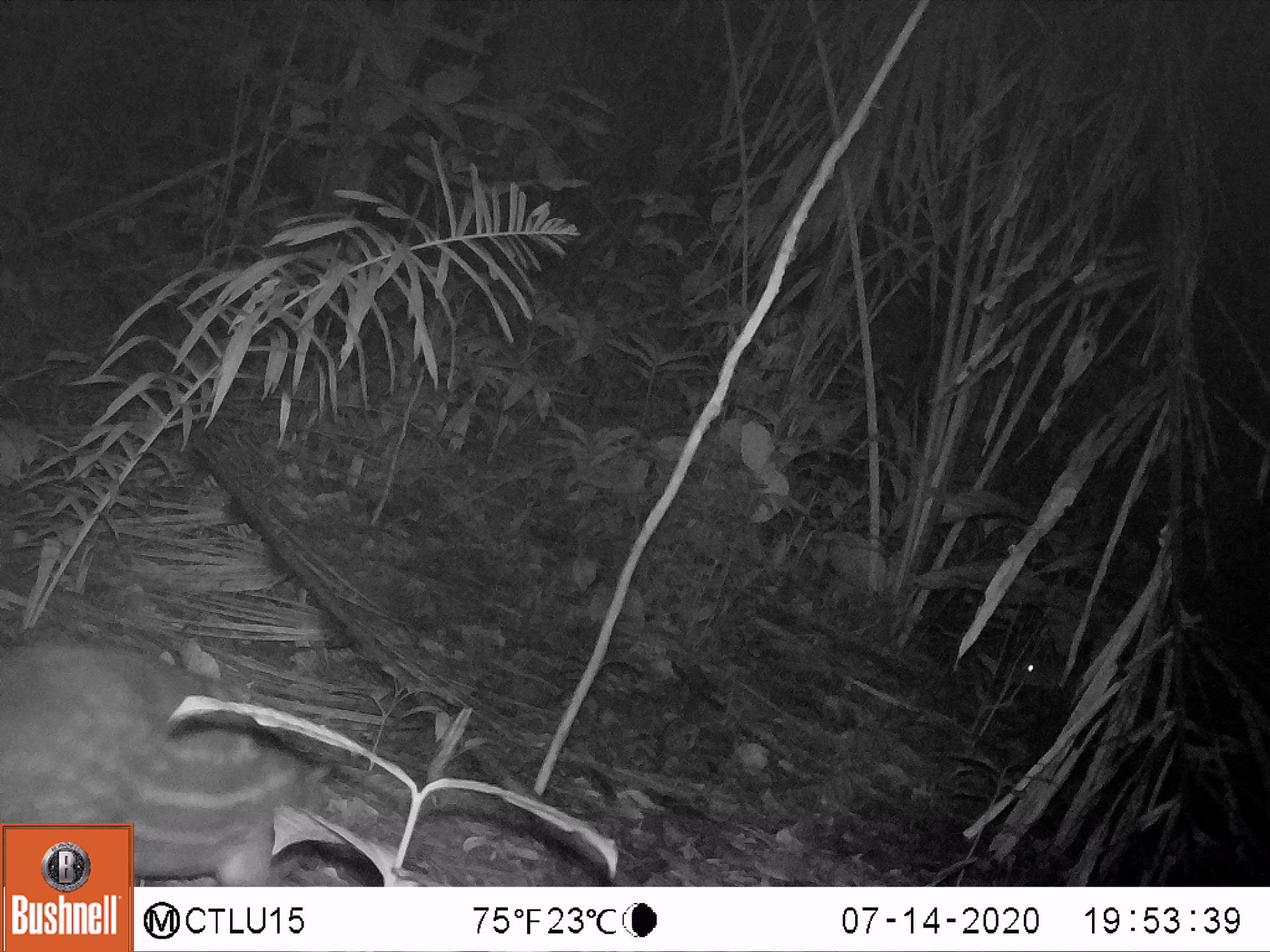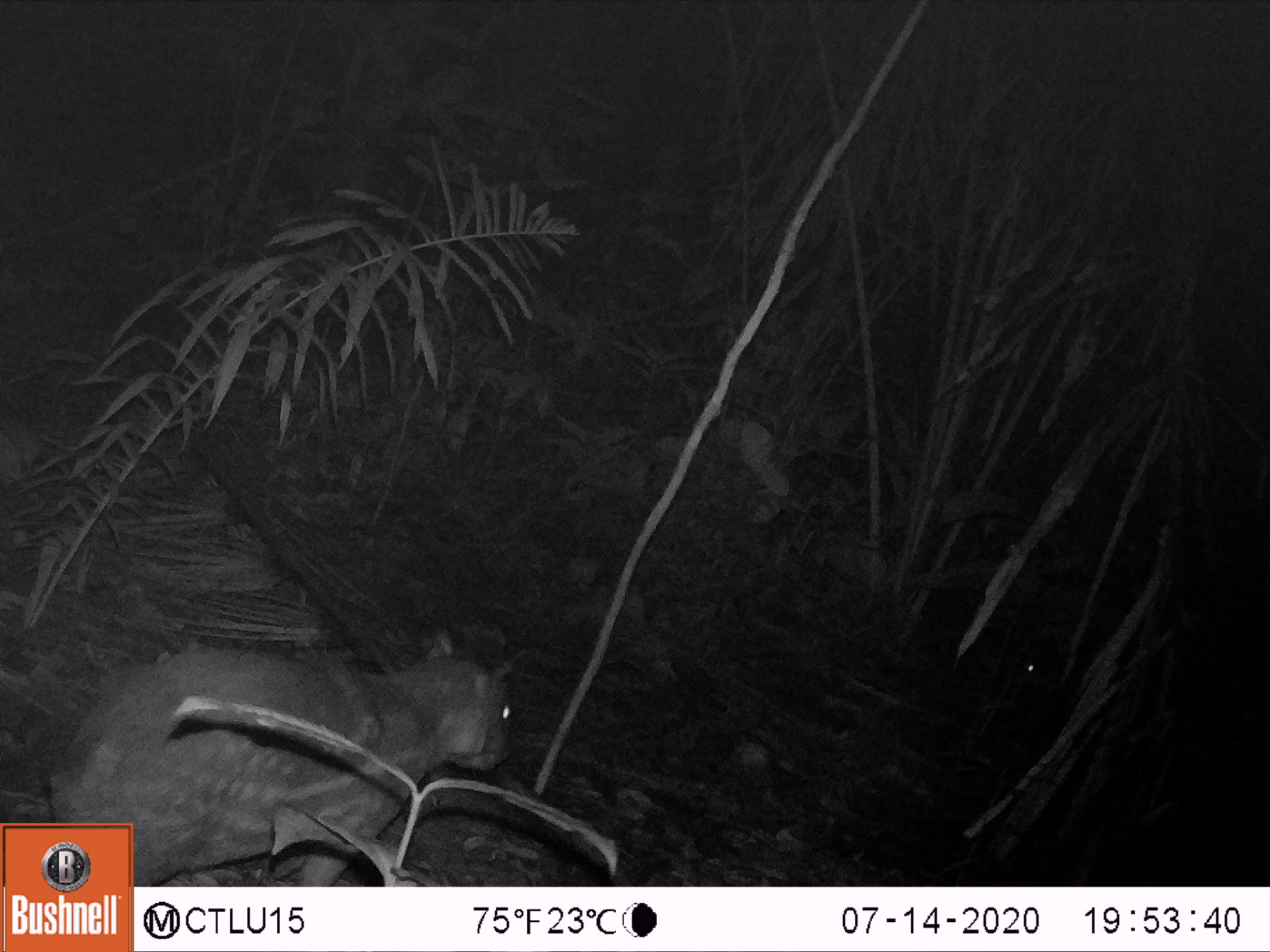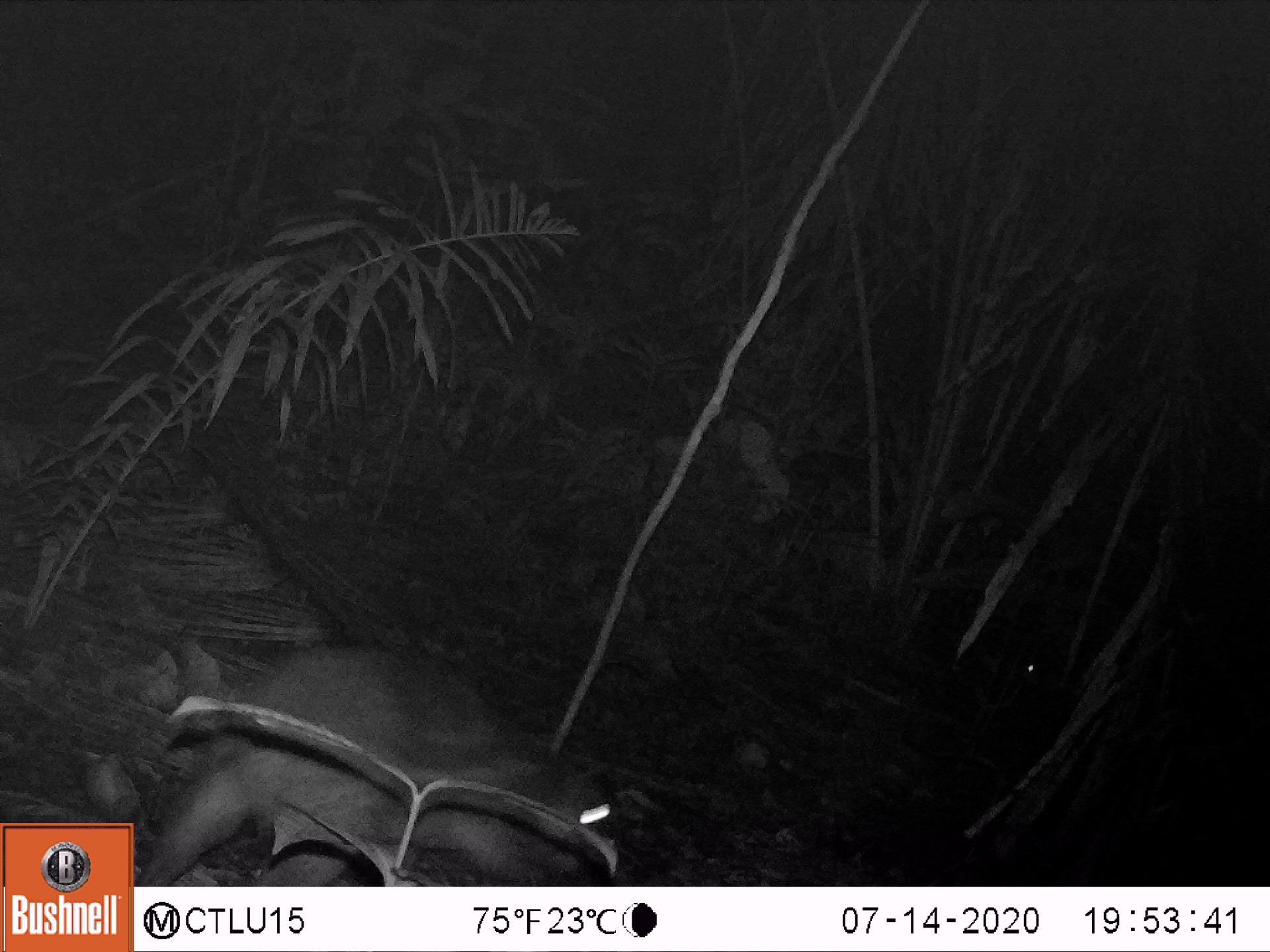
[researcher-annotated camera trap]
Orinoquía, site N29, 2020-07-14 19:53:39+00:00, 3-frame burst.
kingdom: Animalia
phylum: Chordata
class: Mammalia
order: Rodentia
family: Cuniculidae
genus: Cuniculus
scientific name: Cuniculus paca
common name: spotted paca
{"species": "spotted paca (Cuniculus paca)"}